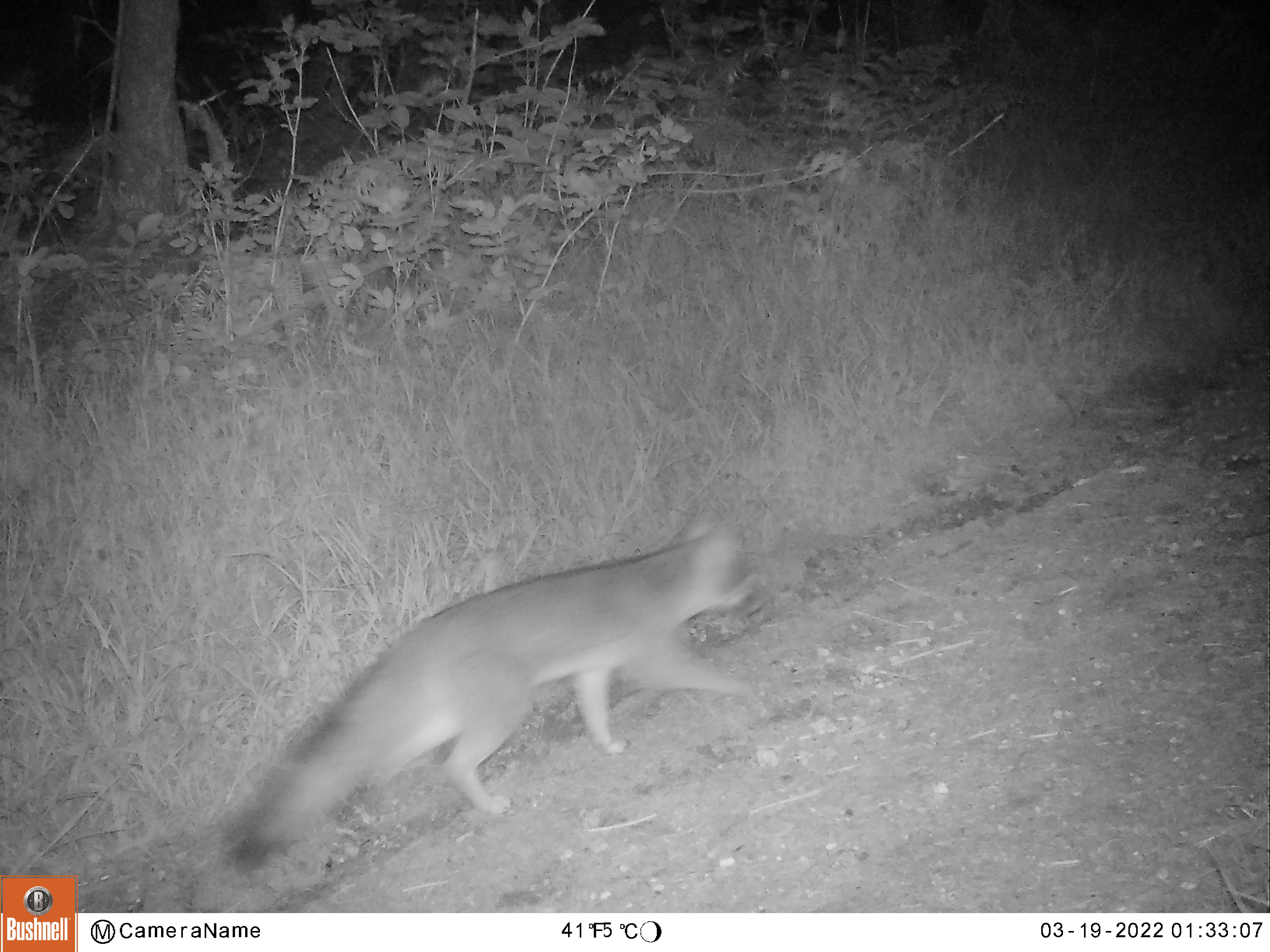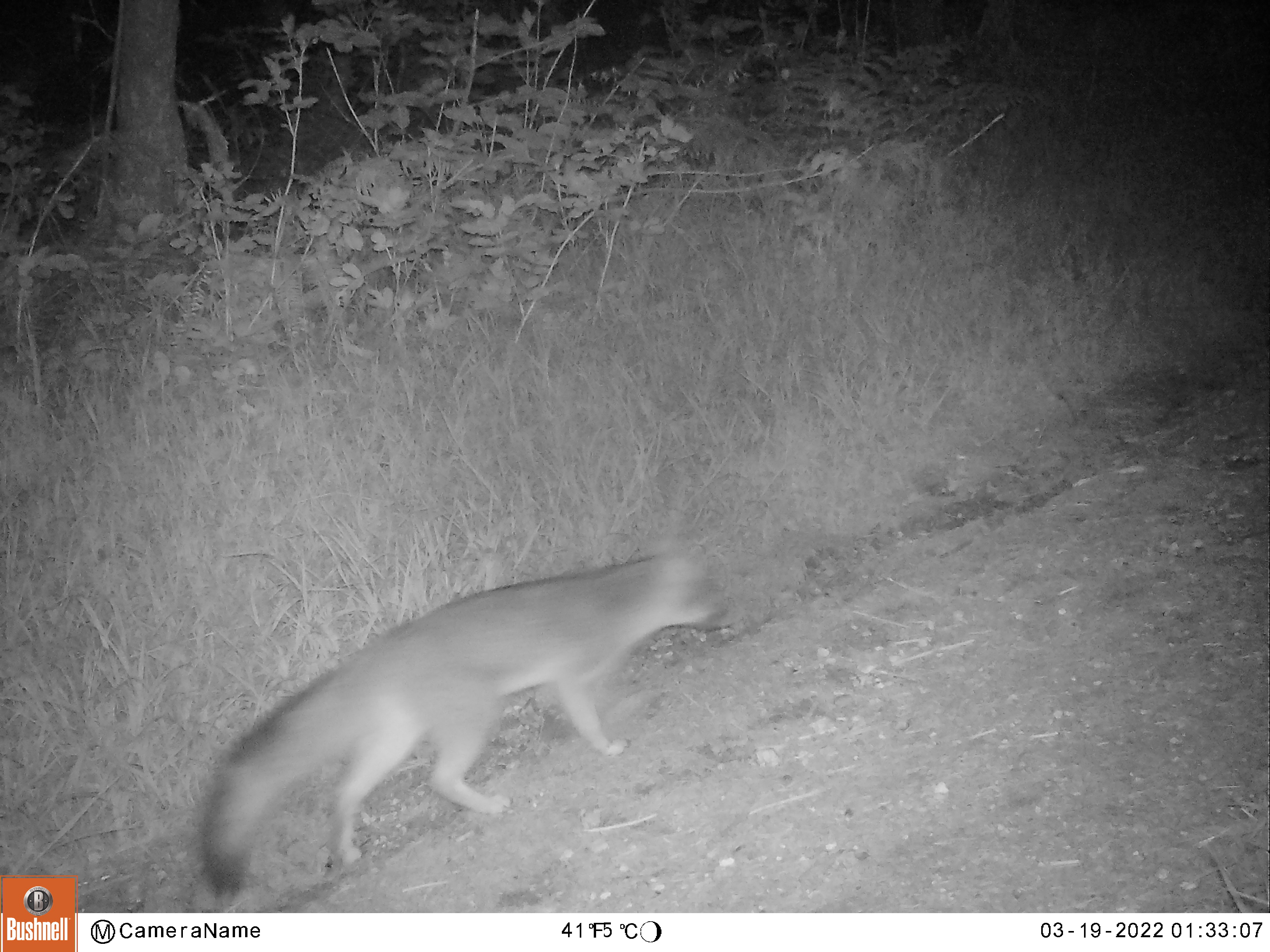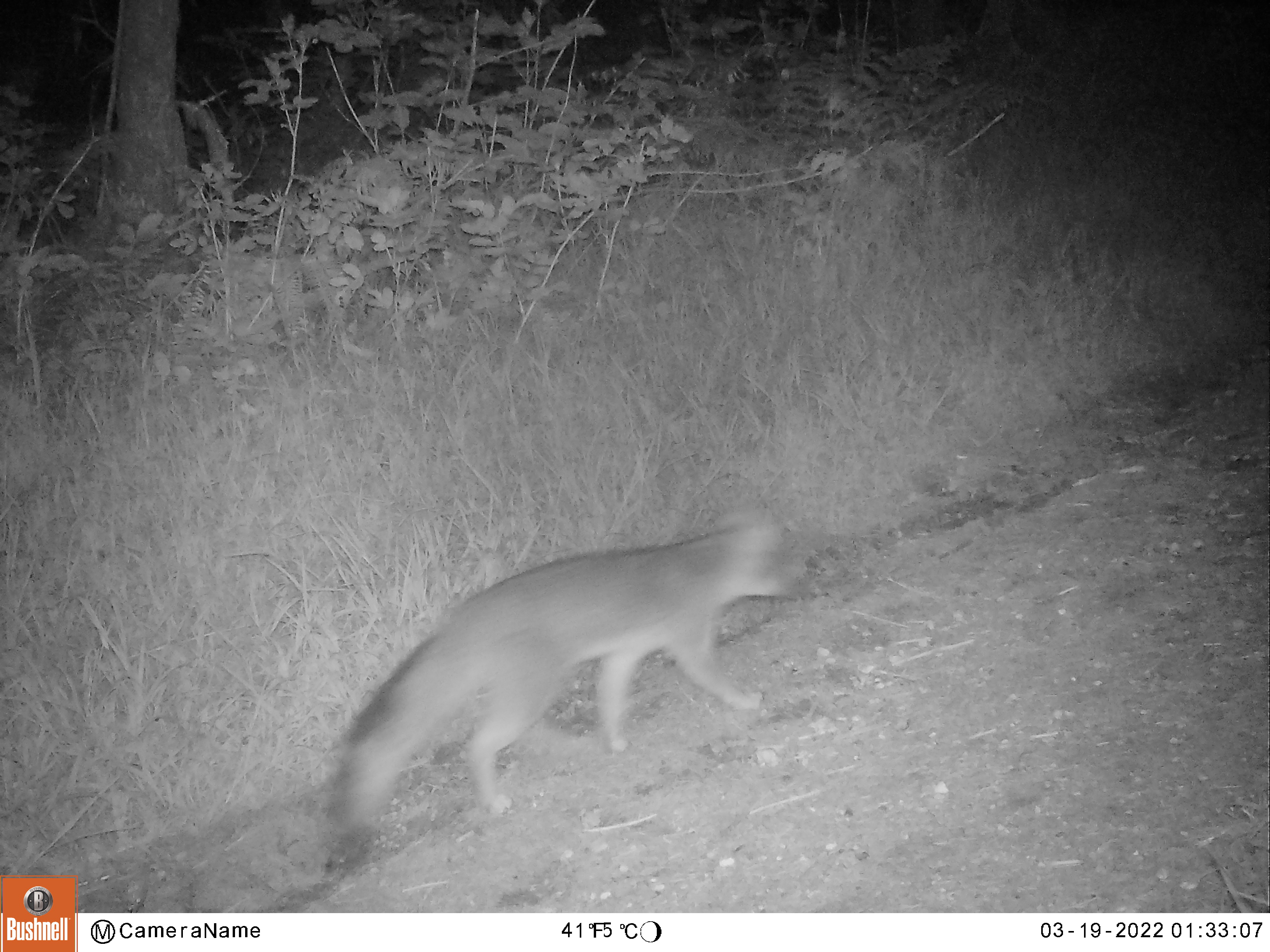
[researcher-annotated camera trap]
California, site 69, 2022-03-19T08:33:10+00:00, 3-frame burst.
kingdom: Animalia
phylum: Chordata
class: Mammalia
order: Carnivora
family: Canidae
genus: Urocyon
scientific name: Urocyon cinereoargenteus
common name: gray fox